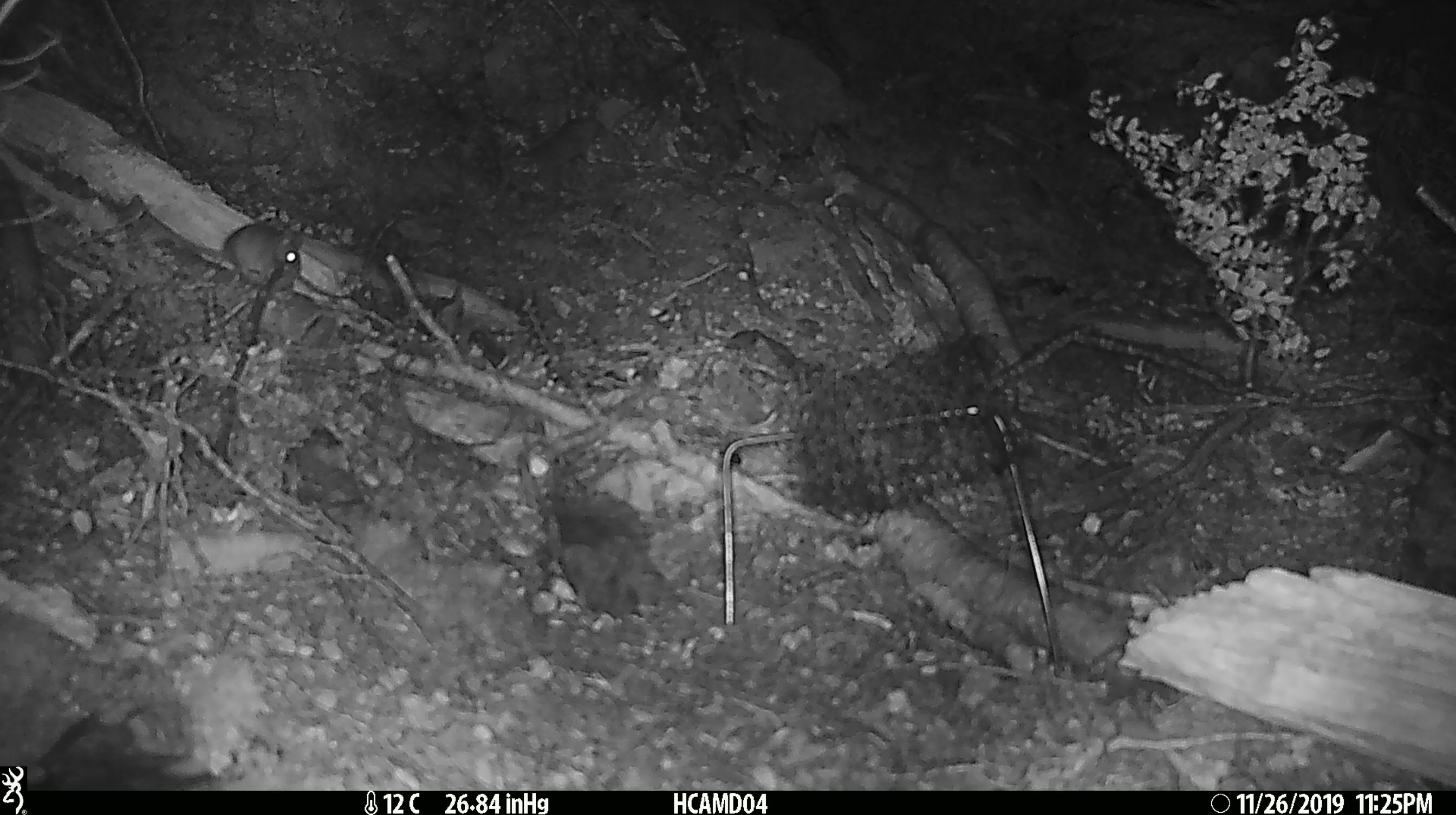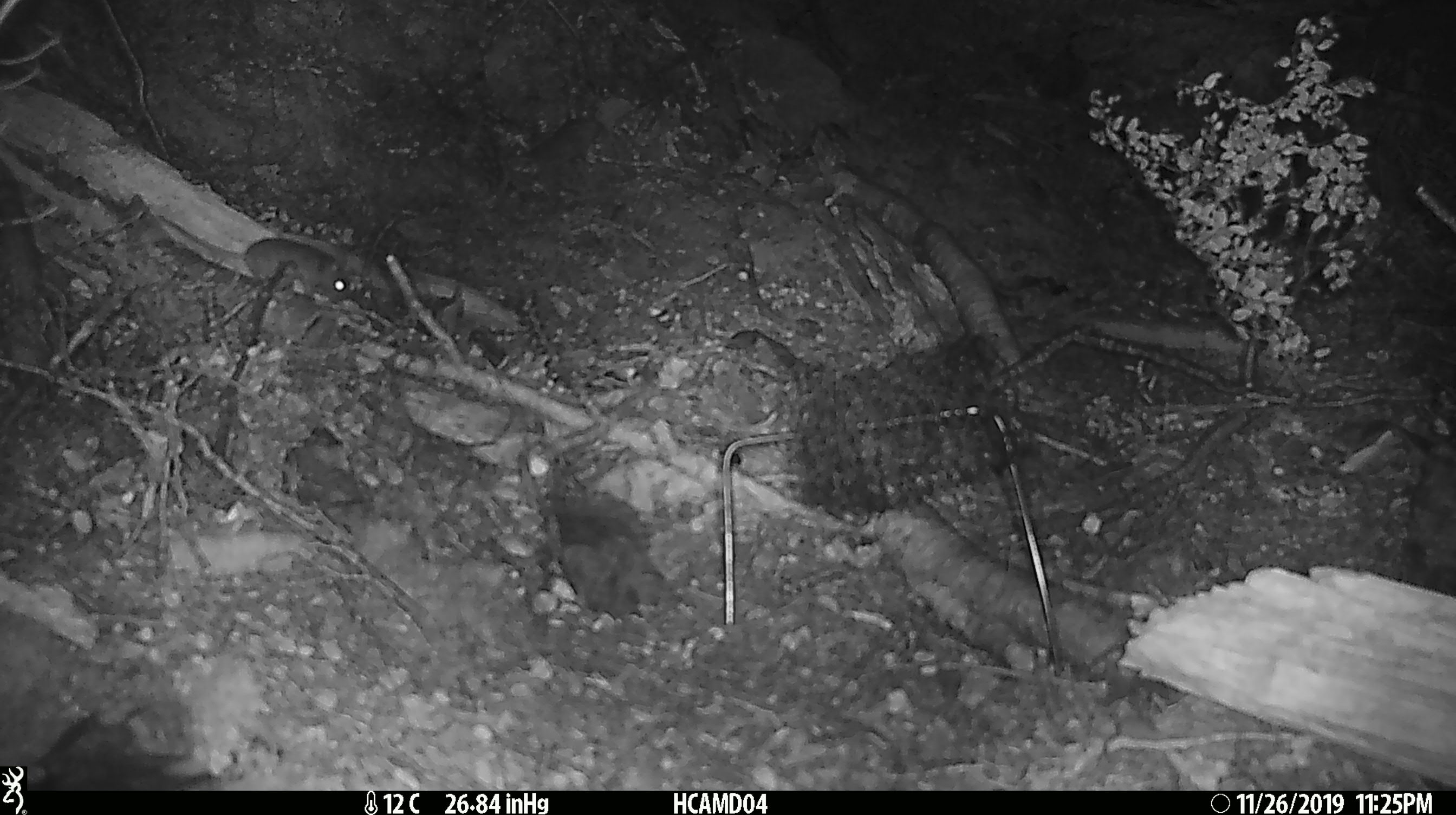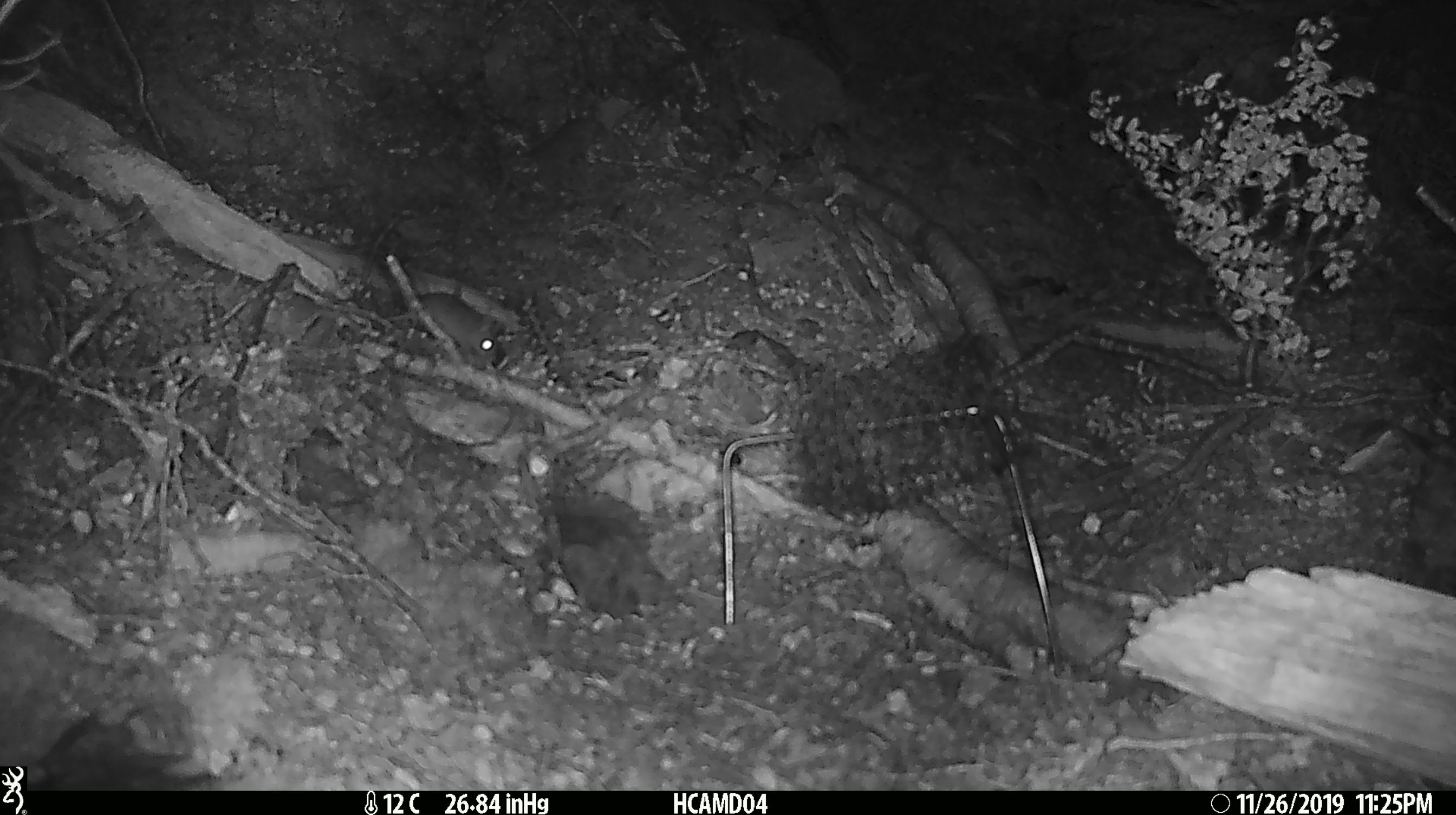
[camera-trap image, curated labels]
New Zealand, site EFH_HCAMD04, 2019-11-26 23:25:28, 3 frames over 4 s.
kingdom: Animalia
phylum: Chordata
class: Mammalia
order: Rodentia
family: Muridae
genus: Mus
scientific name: Mus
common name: mouse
Mouse (Mus).